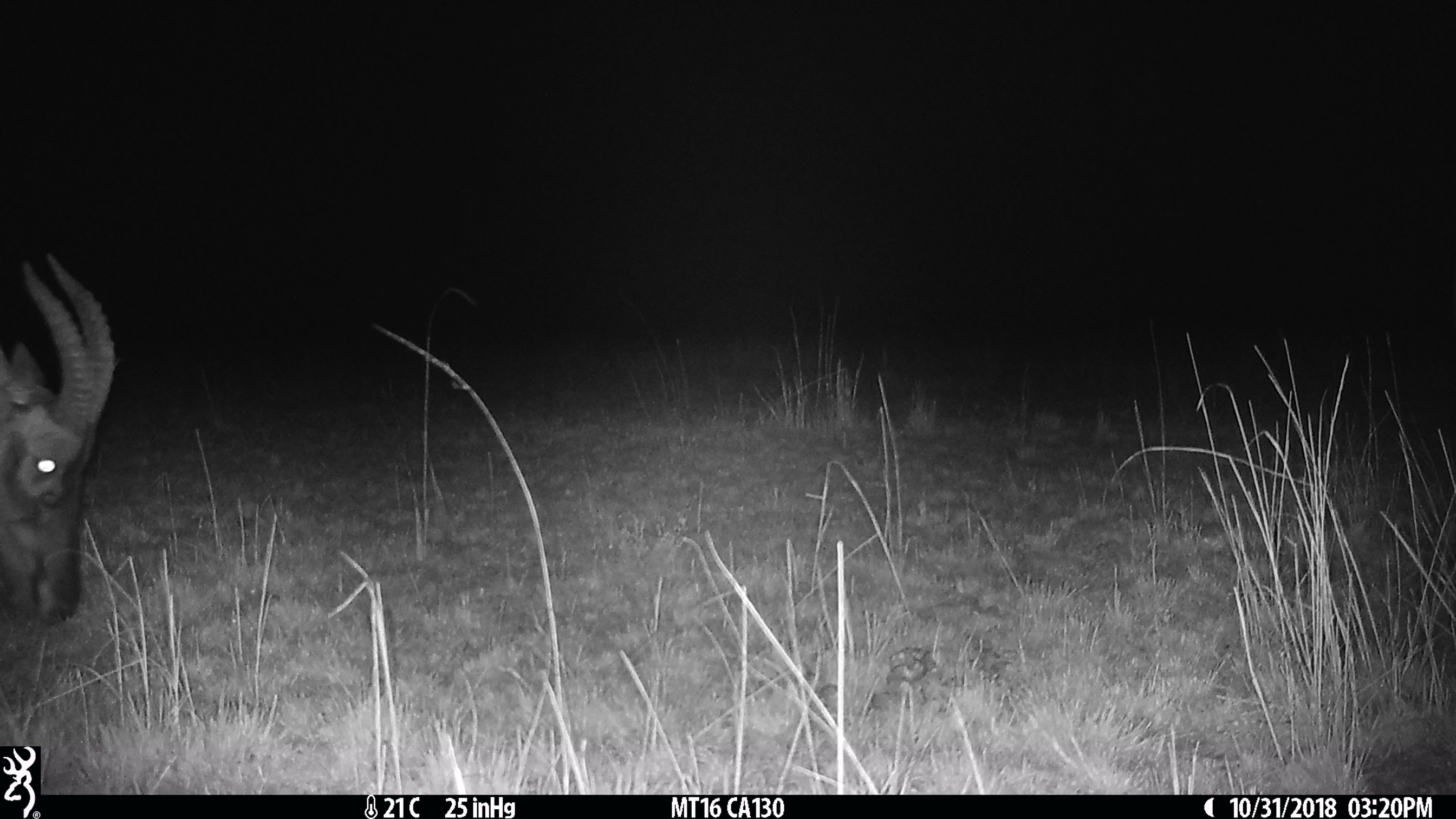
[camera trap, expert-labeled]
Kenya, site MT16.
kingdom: Animalia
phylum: Chordata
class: Mammalia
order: Artiodactyla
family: Bovidae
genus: Damaliscus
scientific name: Damaliscus lunatus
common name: topi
Topi (Damaliscus lunatus).